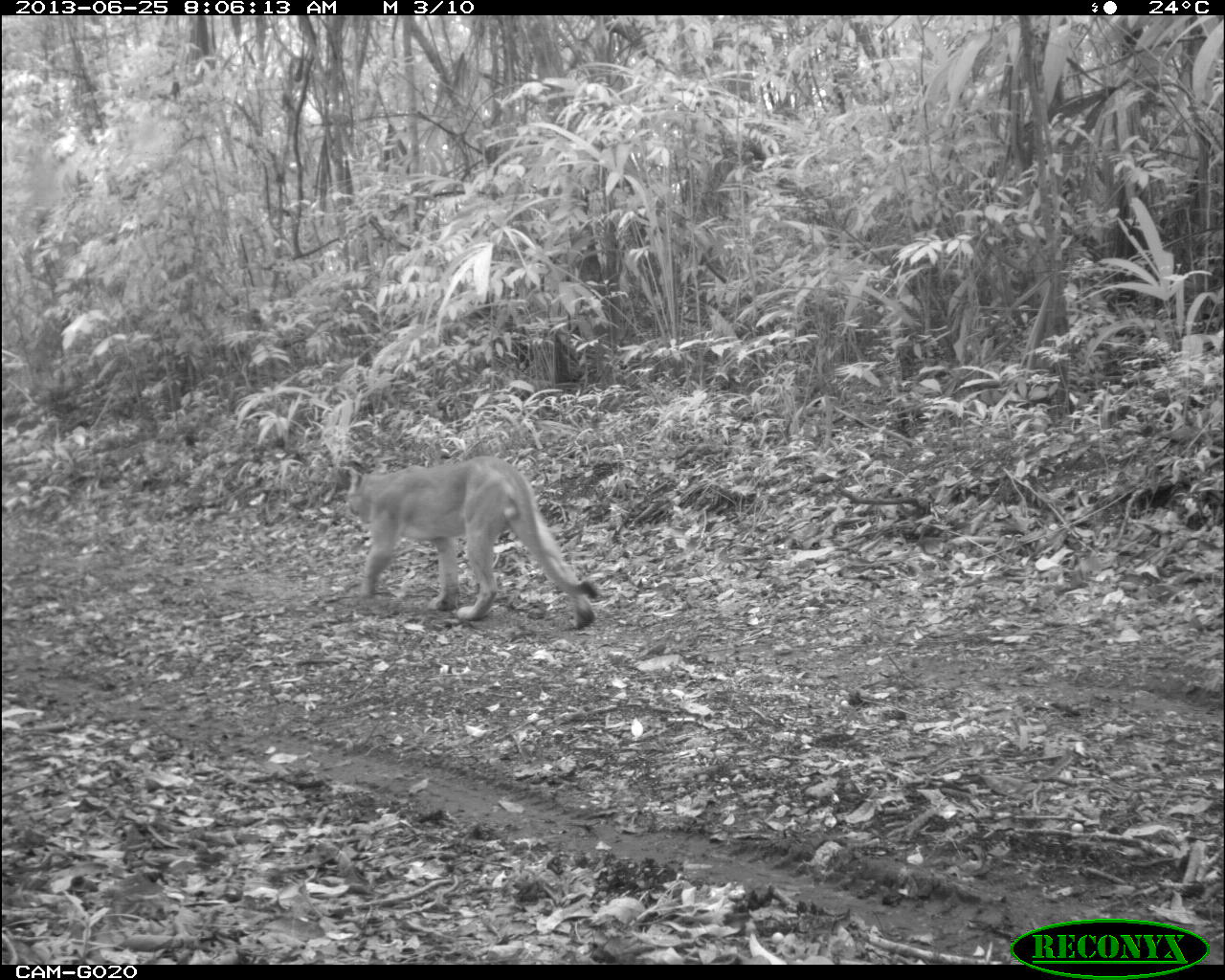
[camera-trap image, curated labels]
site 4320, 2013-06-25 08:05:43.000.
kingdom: Animalia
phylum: Chordata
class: Mammalia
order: Carnivora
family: Felidae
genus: Puma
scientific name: Puma concolor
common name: mountain lion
Puma concolor (mountain lion), count 1, sex male.